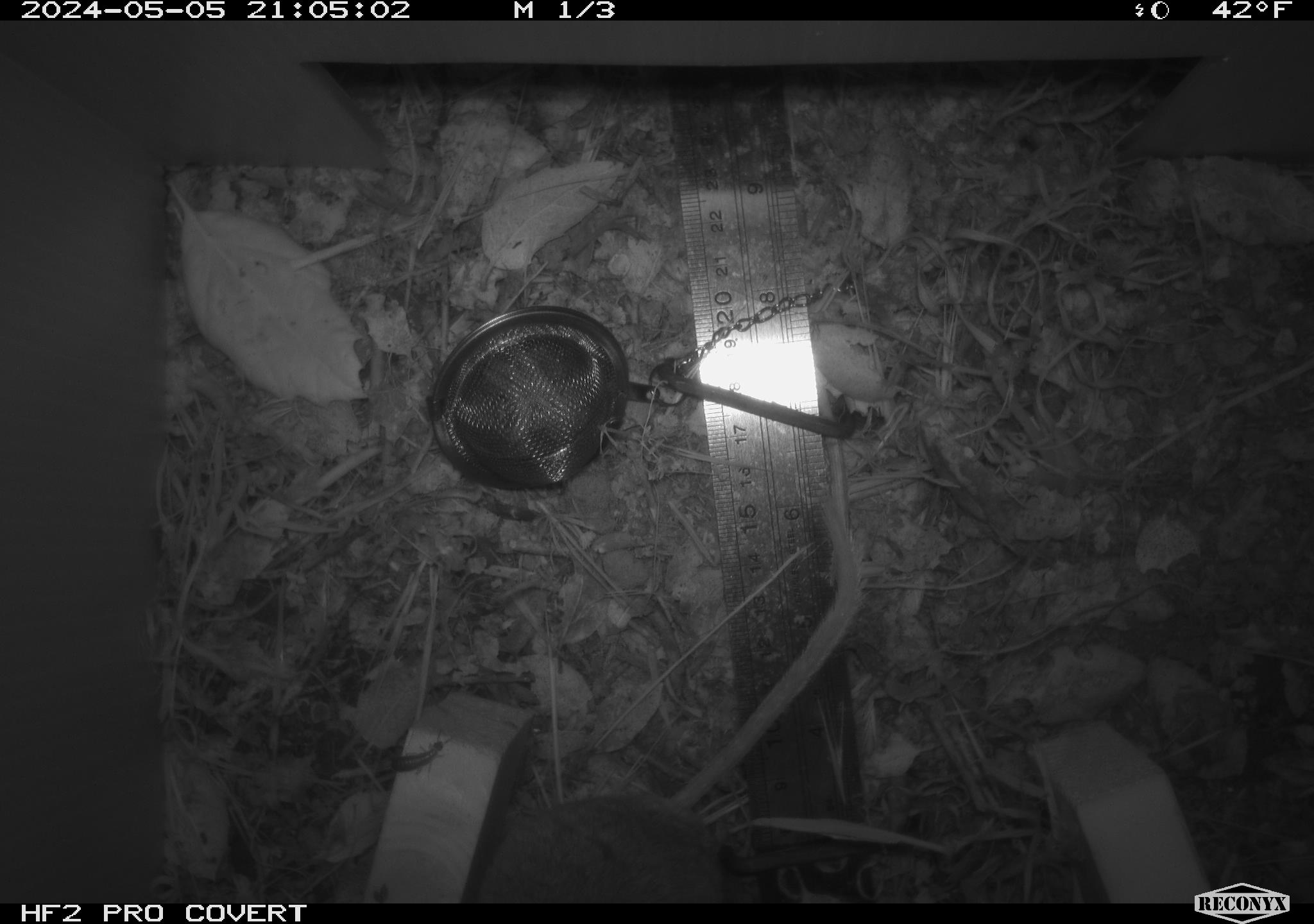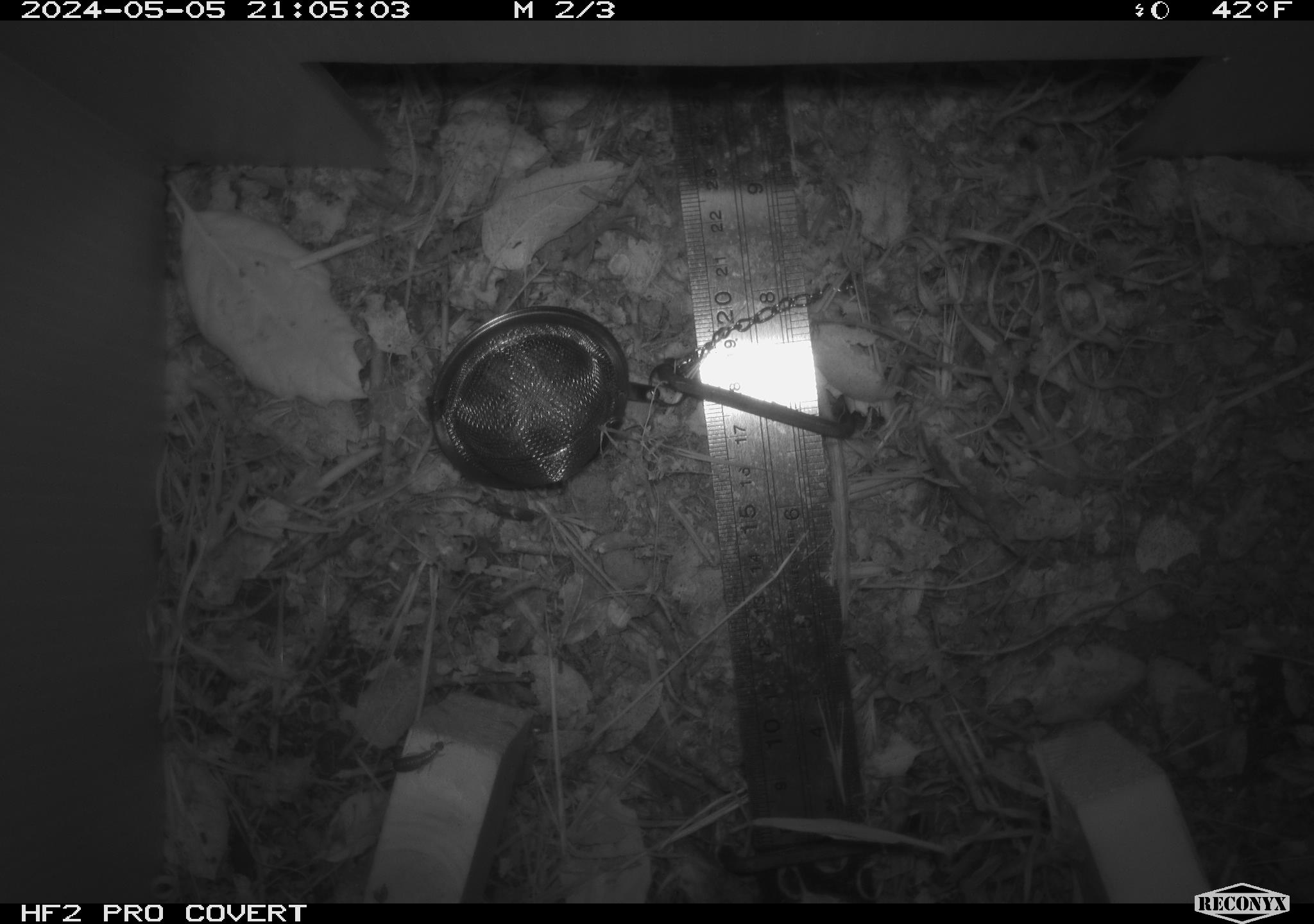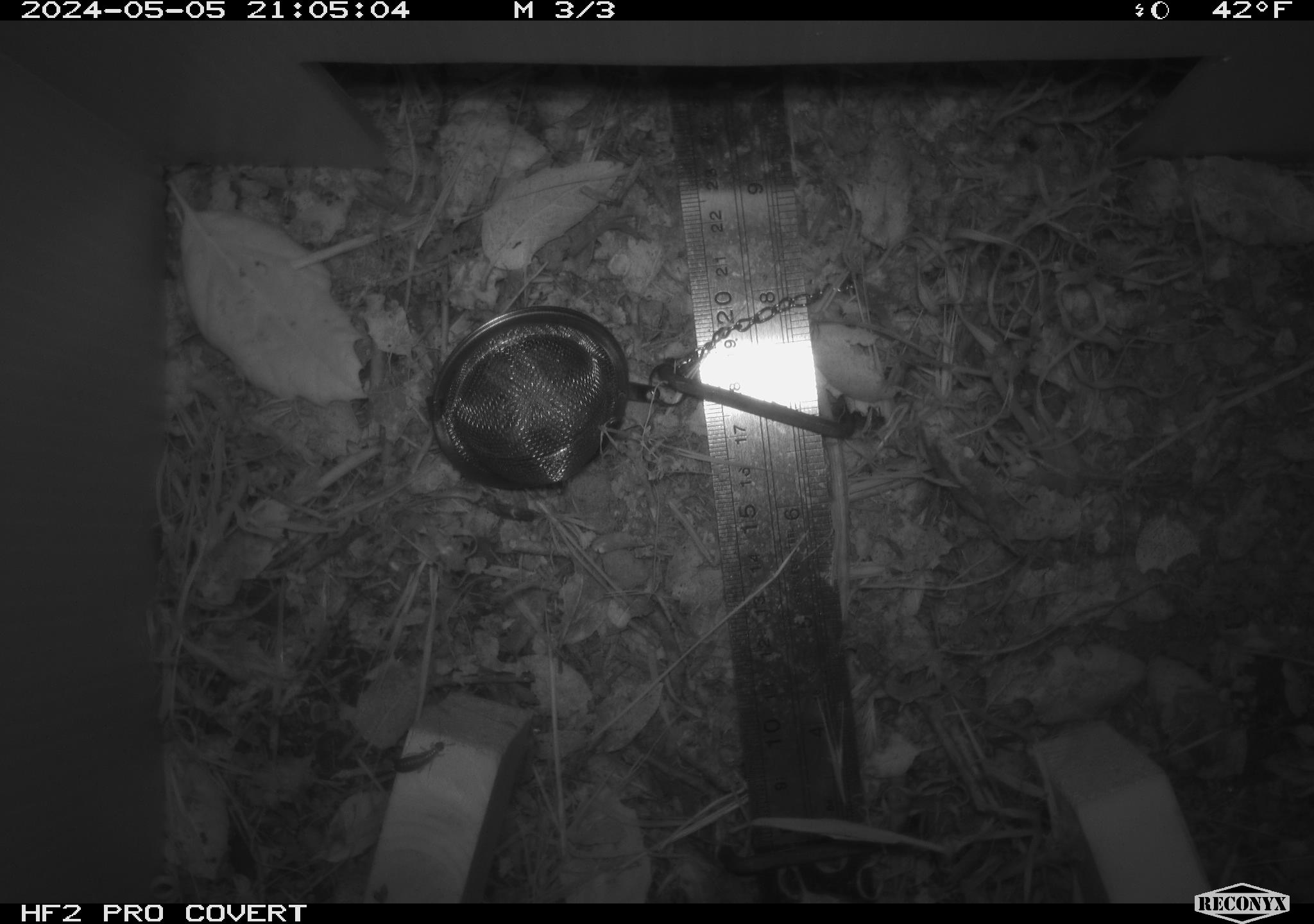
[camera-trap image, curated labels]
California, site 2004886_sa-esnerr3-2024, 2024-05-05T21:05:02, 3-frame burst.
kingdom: Animalia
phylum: Chordata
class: Mammalia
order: Rodentia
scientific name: Rodentia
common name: rodent